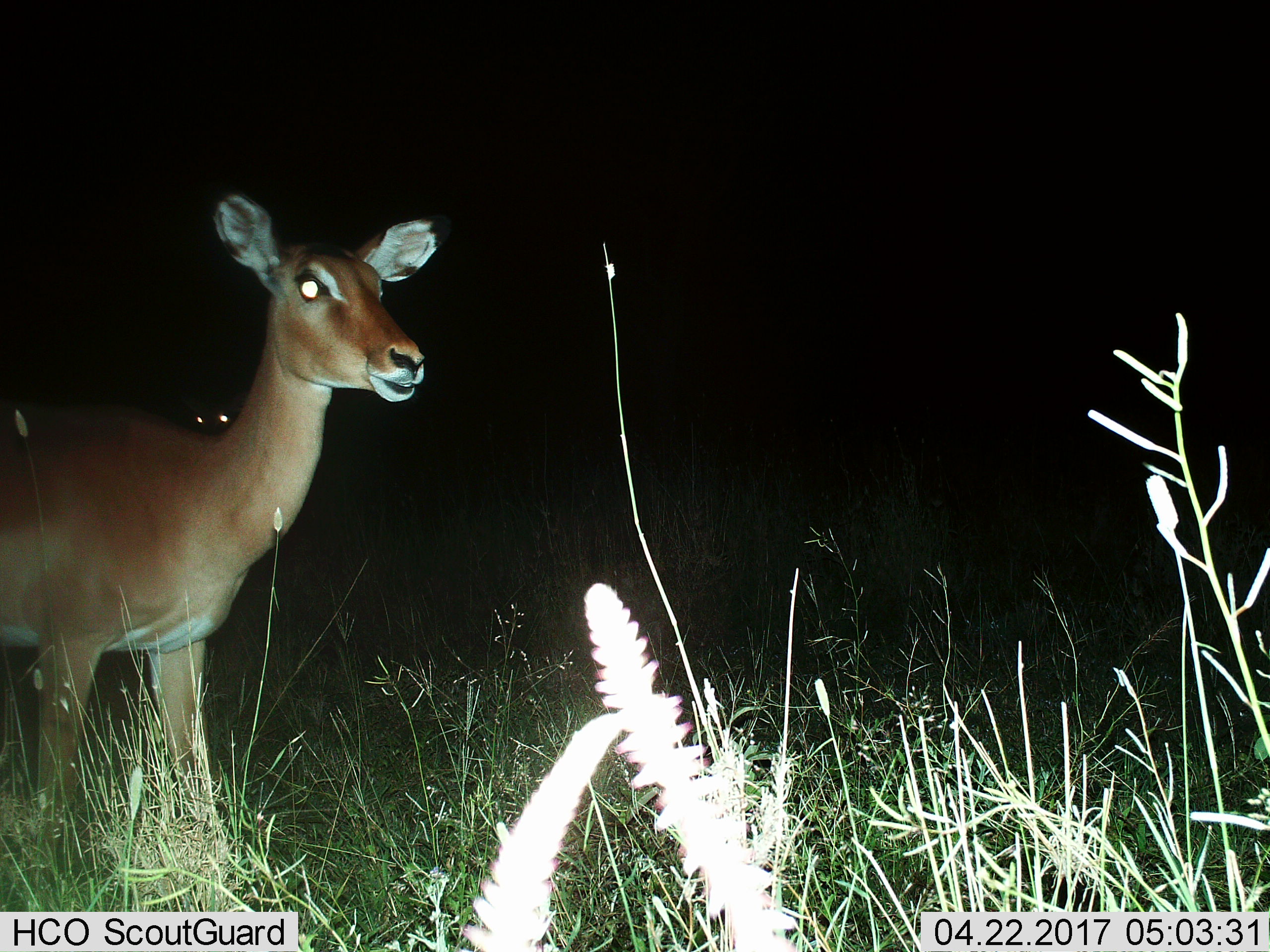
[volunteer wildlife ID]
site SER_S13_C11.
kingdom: Animalia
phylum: Chordata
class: Mammalia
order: Artiodactyla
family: Bovidae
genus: Redunca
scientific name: Redunca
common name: reedbuck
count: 1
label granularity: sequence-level